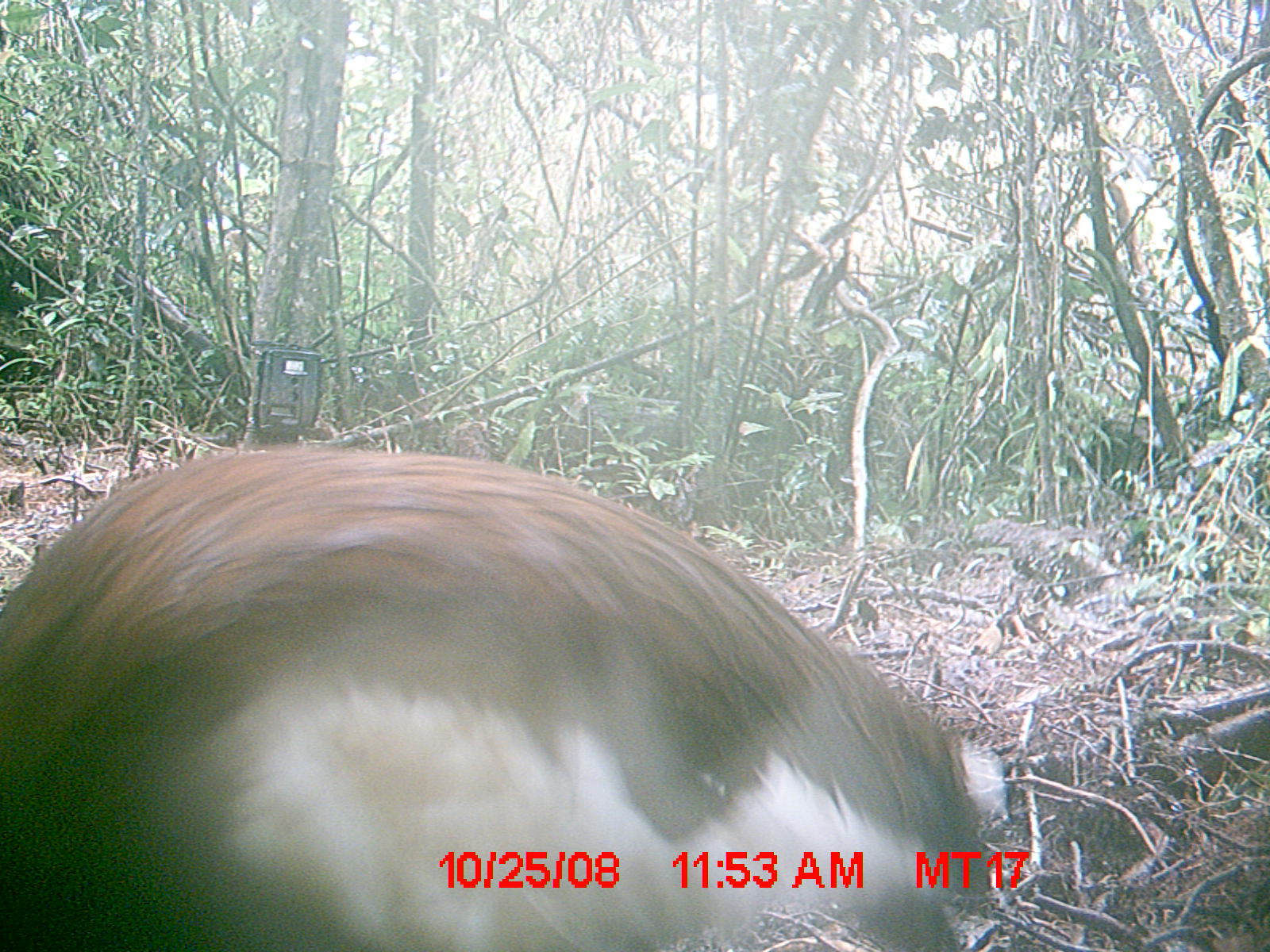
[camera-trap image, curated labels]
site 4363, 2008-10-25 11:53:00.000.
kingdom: Animalia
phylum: Chordata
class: Aves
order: Pelecaniformes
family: Threskiornithidae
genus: Lophotibis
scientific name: Lophotibis cristata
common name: madagascan ibis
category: lophotibis cristataa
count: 1